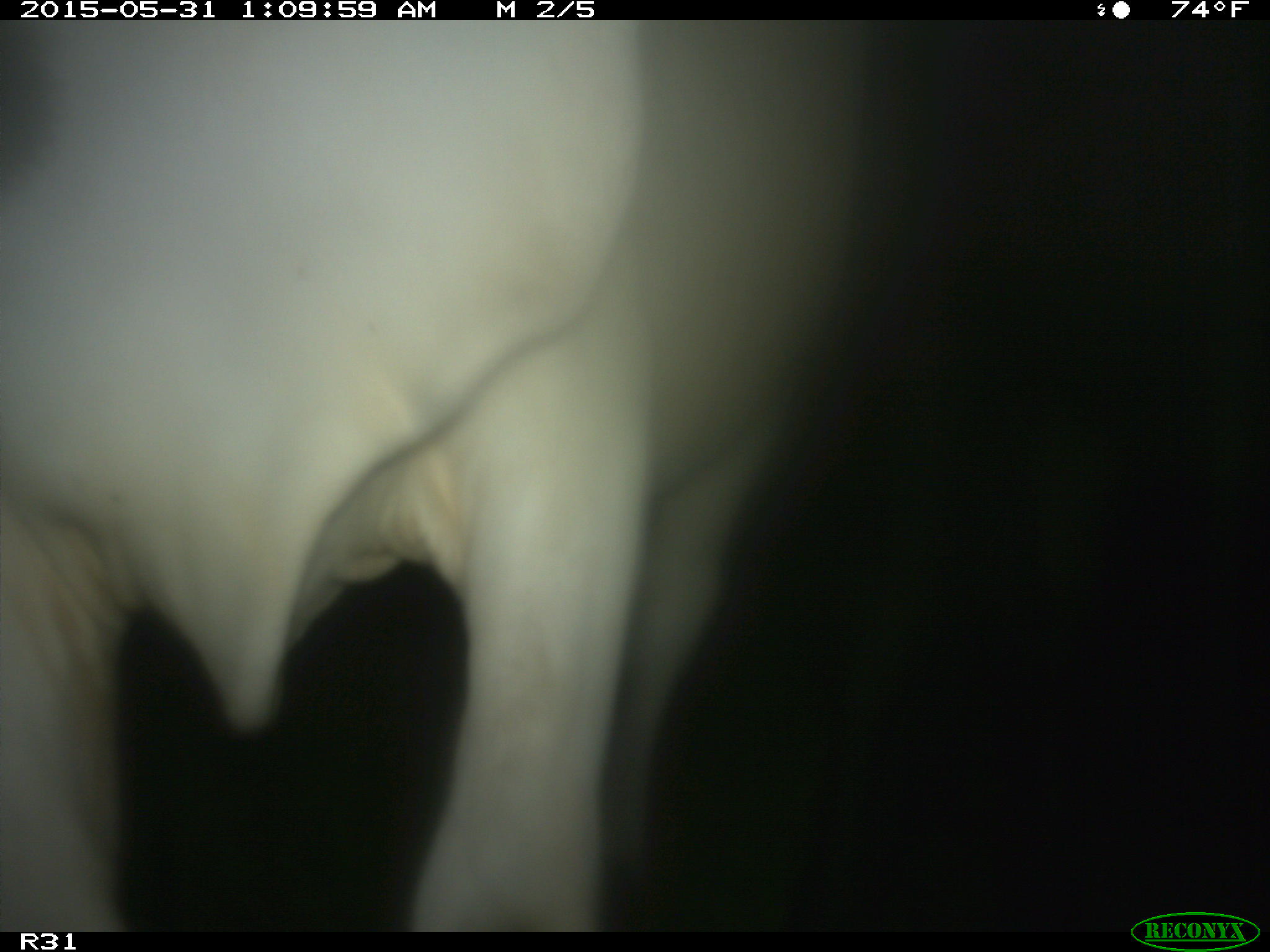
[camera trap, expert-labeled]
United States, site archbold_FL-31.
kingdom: Animalia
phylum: Chordata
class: Mammalia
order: Artiodactyla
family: Bovidae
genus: Bos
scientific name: Bos taurus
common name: domestic cow